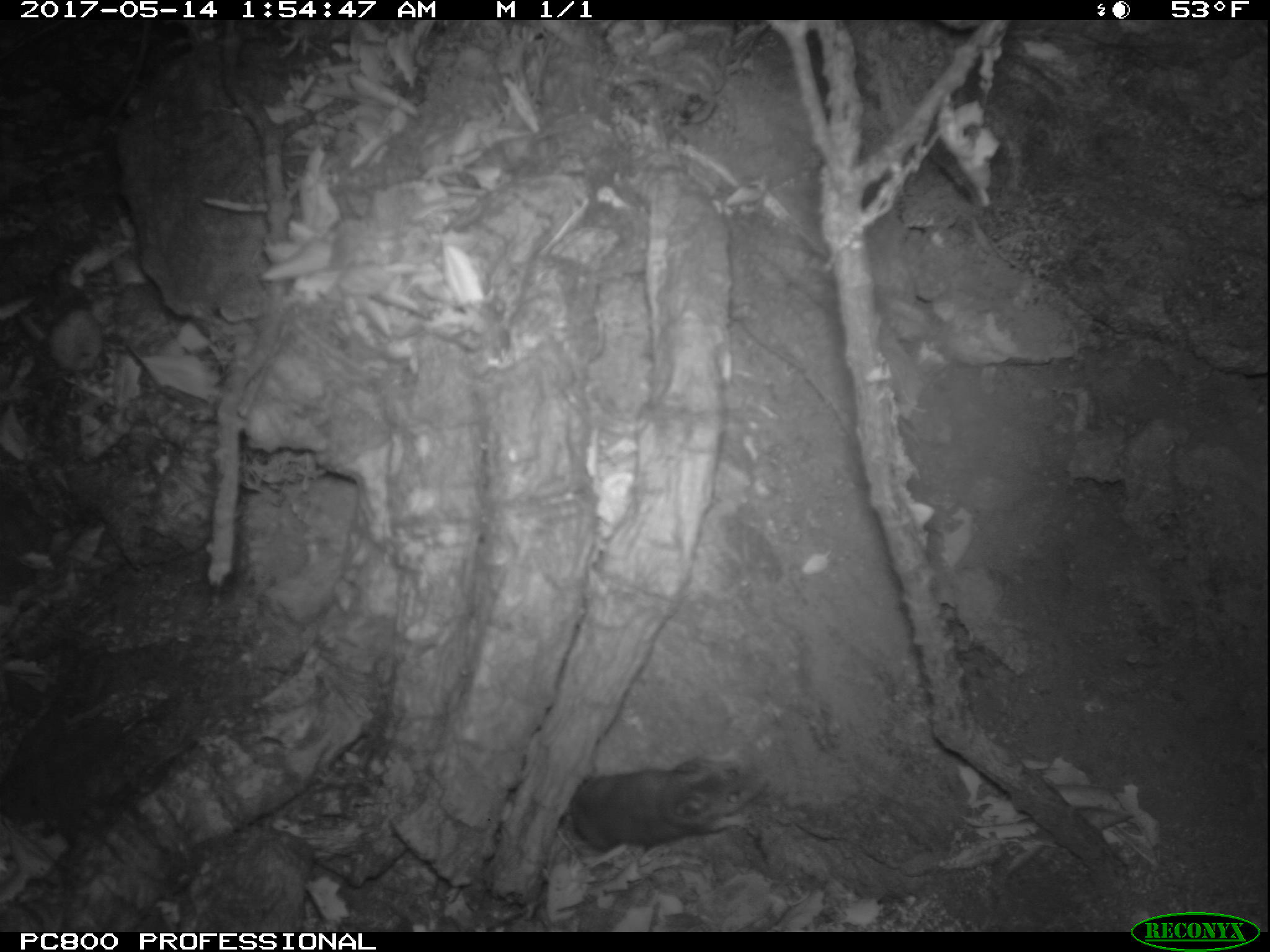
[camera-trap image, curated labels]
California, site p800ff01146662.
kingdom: Animalia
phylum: Chordata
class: Mammalia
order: Rodentia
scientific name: Rodentia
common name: rodent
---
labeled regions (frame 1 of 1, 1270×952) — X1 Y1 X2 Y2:
rodent: 569 752 768 858